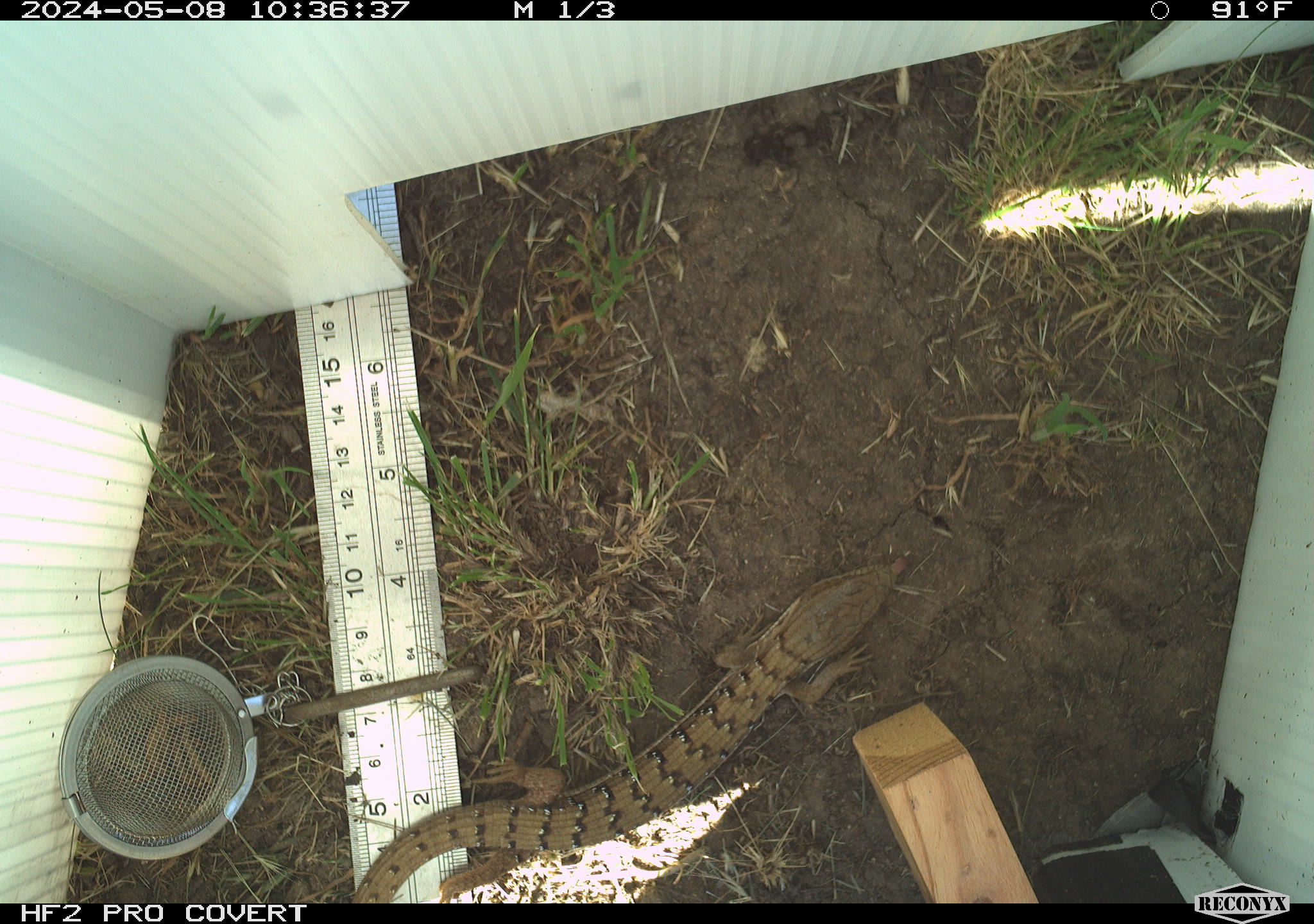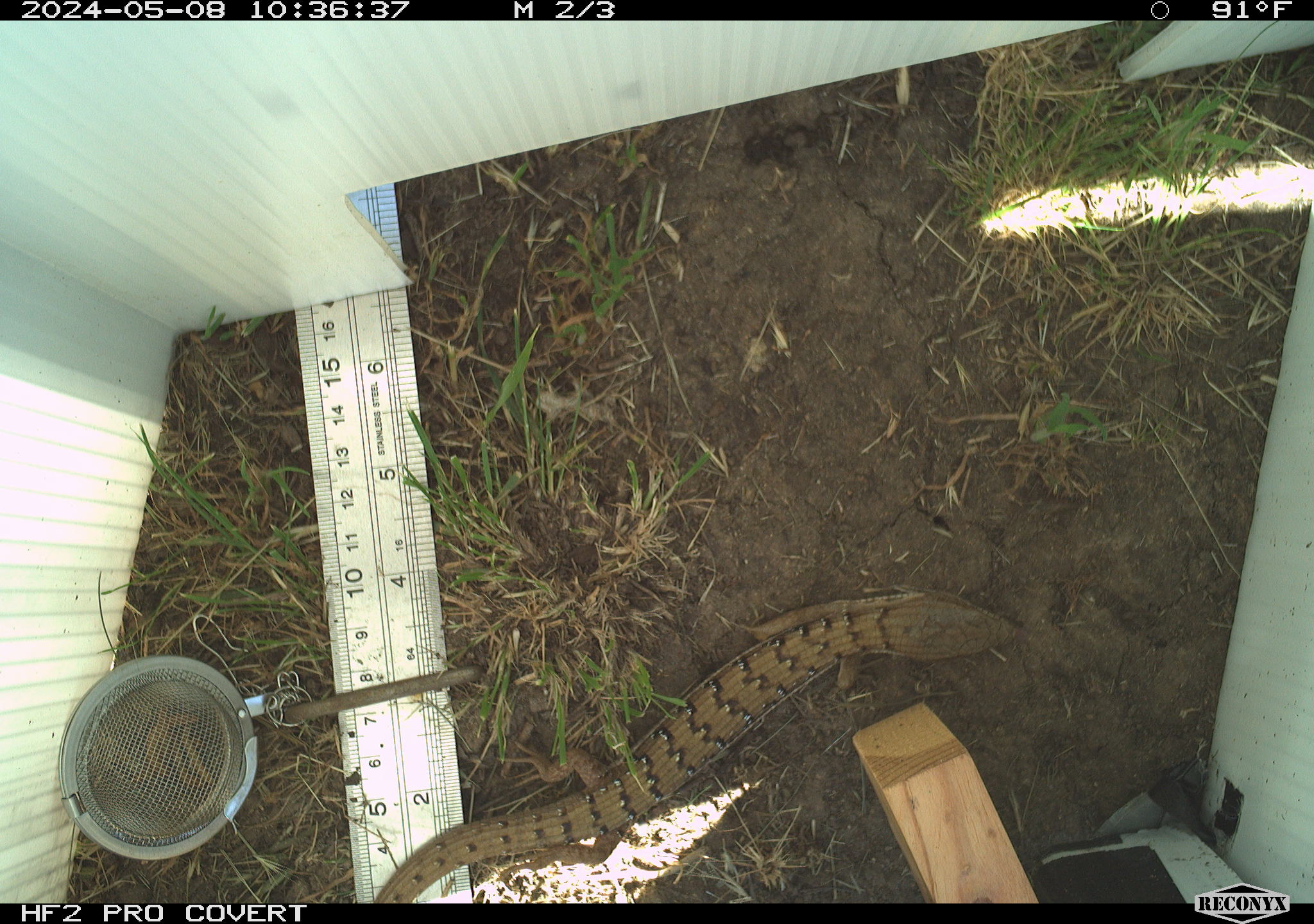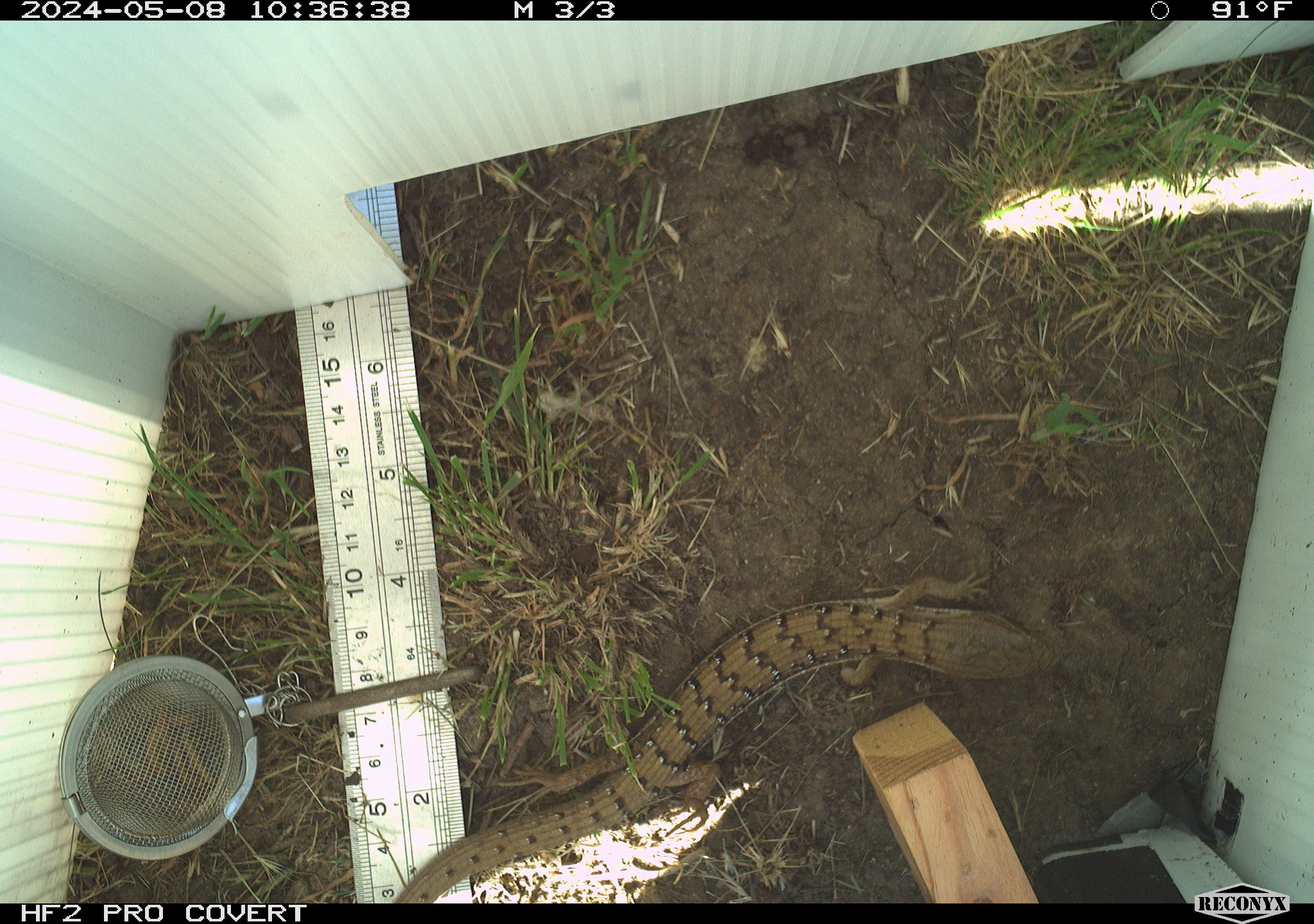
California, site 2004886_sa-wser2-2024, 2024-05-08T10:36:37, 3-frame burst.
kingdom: Animalia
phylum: Chordata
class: Reptilia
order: Squamata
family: Anguidae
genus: Elgaria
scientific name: Elgaria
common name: alligator lizards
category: elgaria species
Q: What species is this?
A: Elgaria species (alligator lizards) (Elgaria).